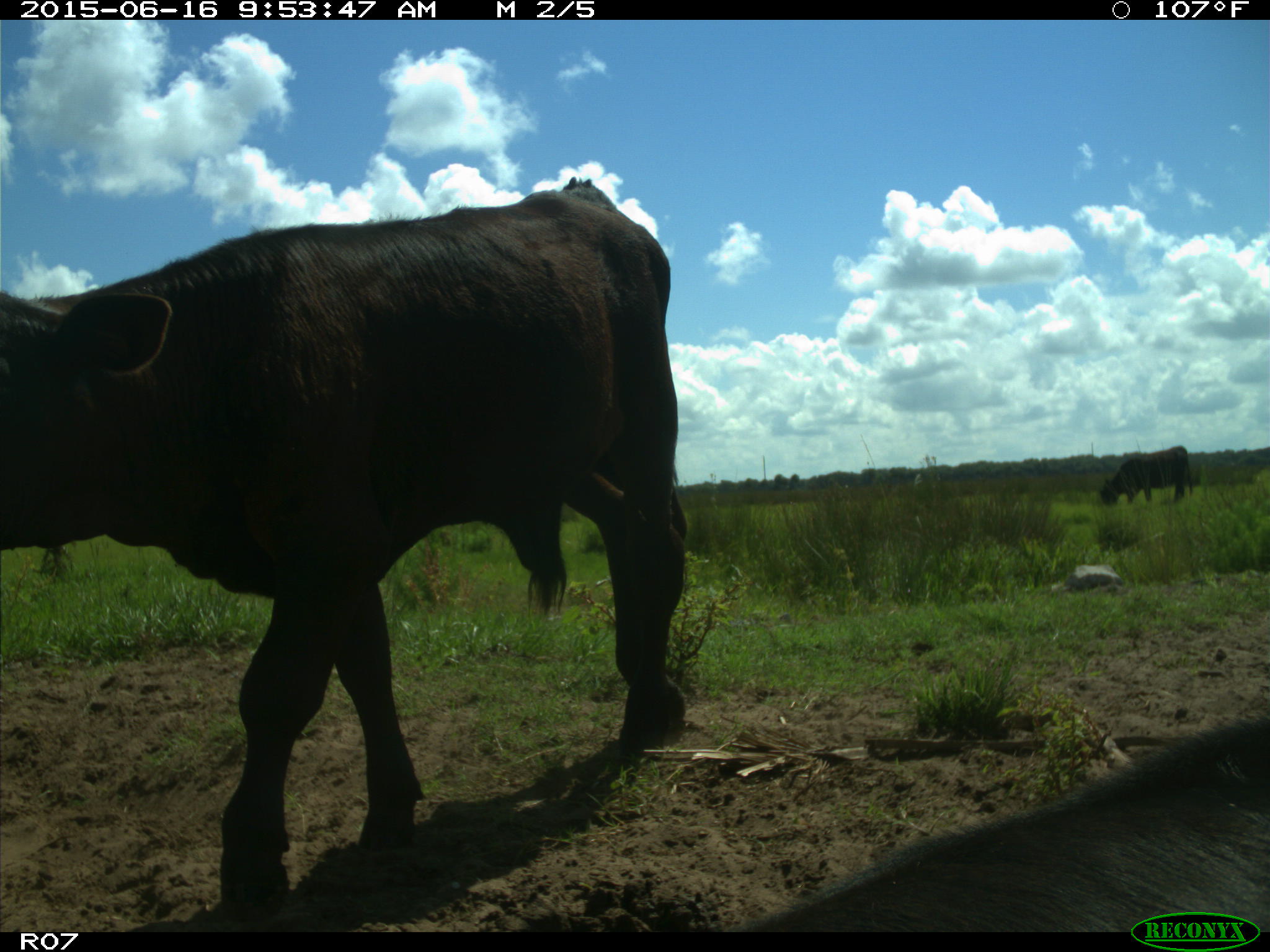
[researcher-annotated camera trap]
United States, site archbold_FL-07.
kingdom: Animalia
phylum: Chordata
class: Mammalia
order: Artiodactyla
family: Bovidae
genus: Bos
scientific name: Bos taurus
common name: domestic cow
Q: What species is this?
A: Bos taurus (domestic cow).